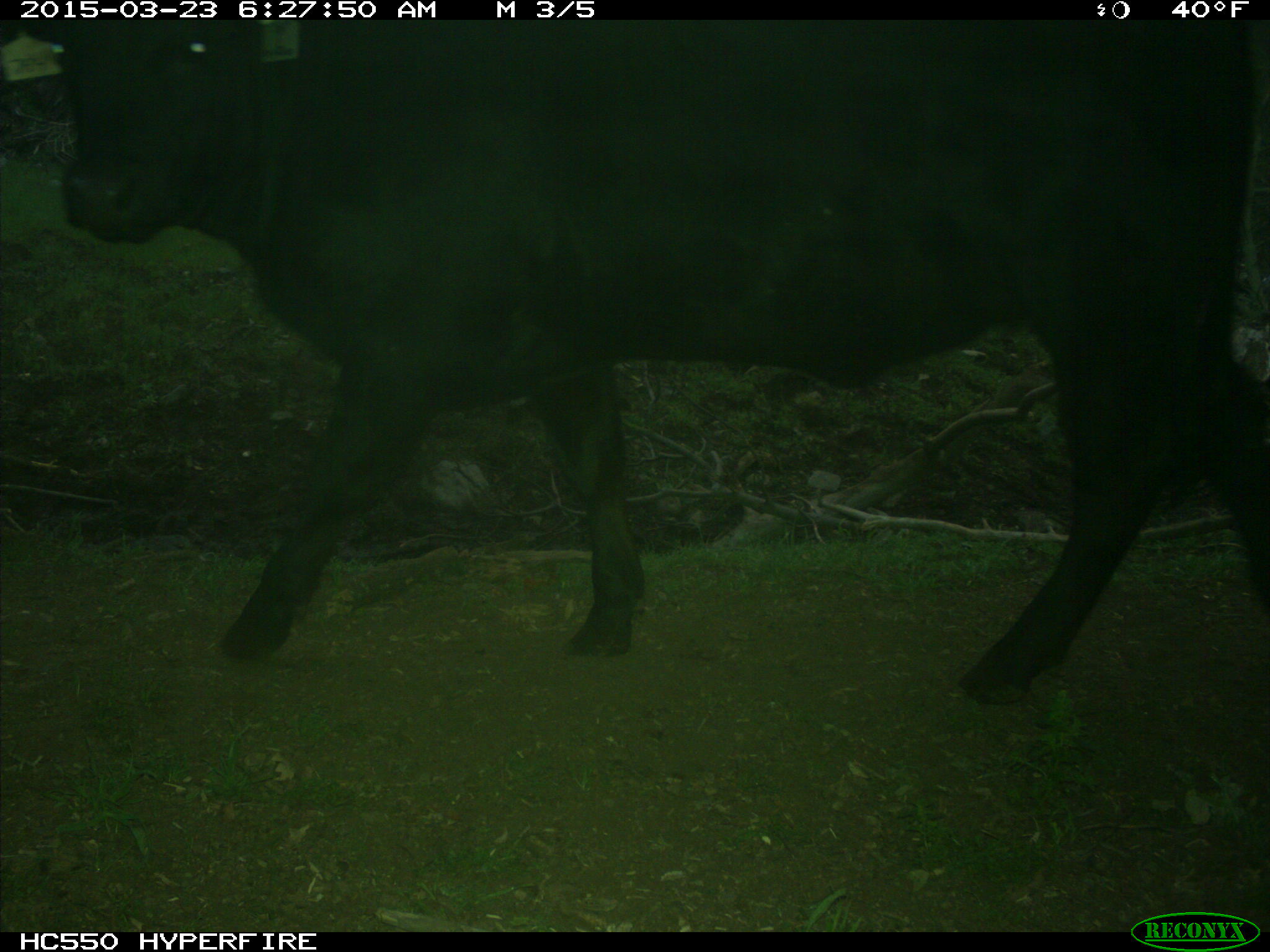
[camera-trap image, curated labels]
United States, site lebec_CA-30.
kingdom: Animalia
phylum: Chordata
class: Mammalia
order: Artiodactyla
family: Bovidae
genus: Bos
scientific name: Bos taurus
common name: domestic cow